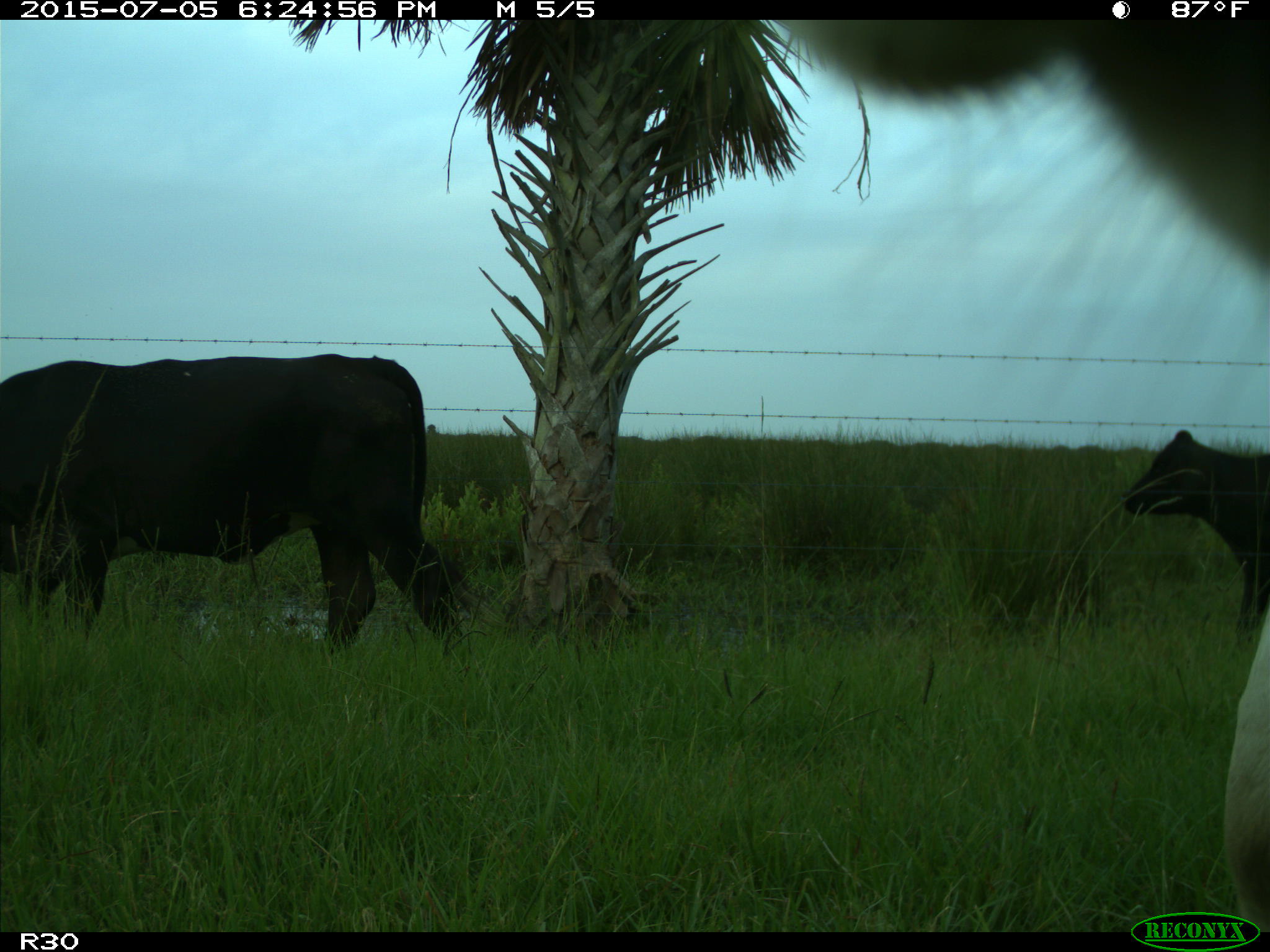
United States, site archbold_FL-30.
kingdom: Animalia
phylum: Chordata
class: Mammalia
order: Artiodactyla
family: Bovidae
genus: Bos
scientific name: Bos taurus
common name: domestic cow